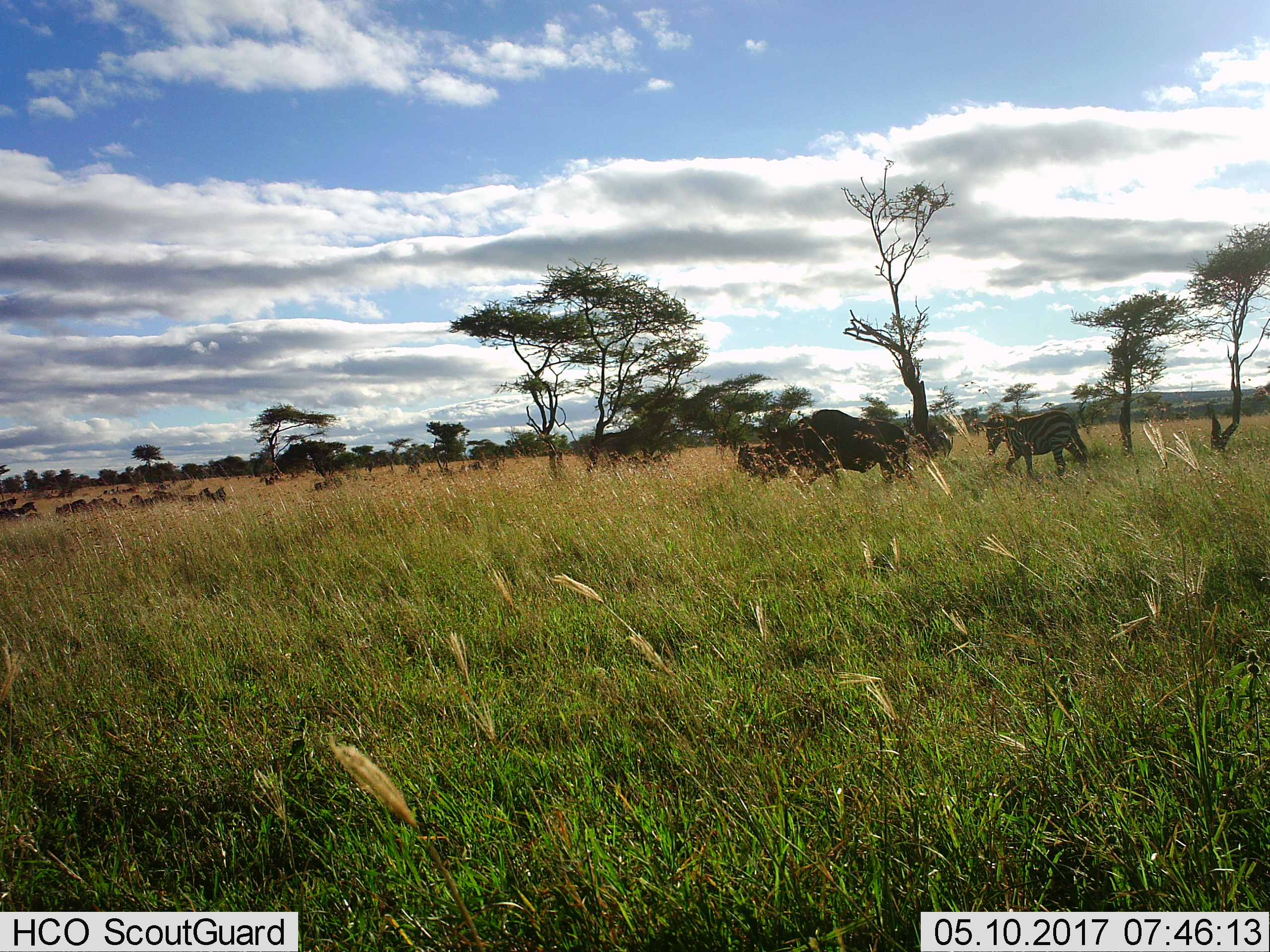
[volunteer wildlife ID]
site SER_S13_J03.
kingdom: Animalia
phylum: Chordata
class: Mammalia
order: Artiodactyla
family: Bovidae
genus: Connochaetes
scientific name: Connochaetes taurinus taurinus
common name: blue wildebeest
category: wildebeestblue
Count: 11-50.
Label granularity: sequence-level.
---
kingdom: Animalia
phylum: Chordata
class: Mammalia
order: Perissodactyla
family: Equidae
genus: Equus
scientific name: Equus quagga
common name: plains zebra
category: zebraplains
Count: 1.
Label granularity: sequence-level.